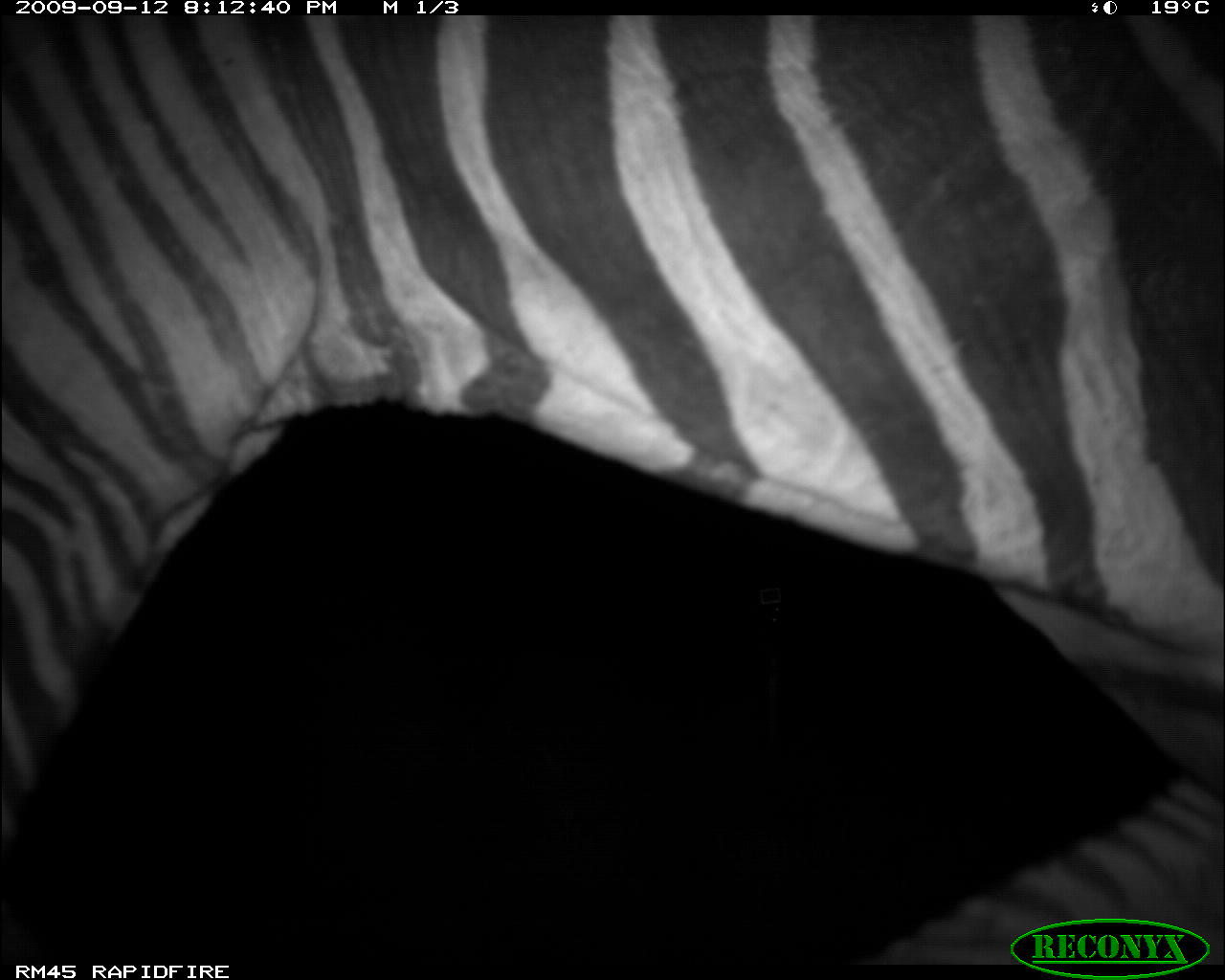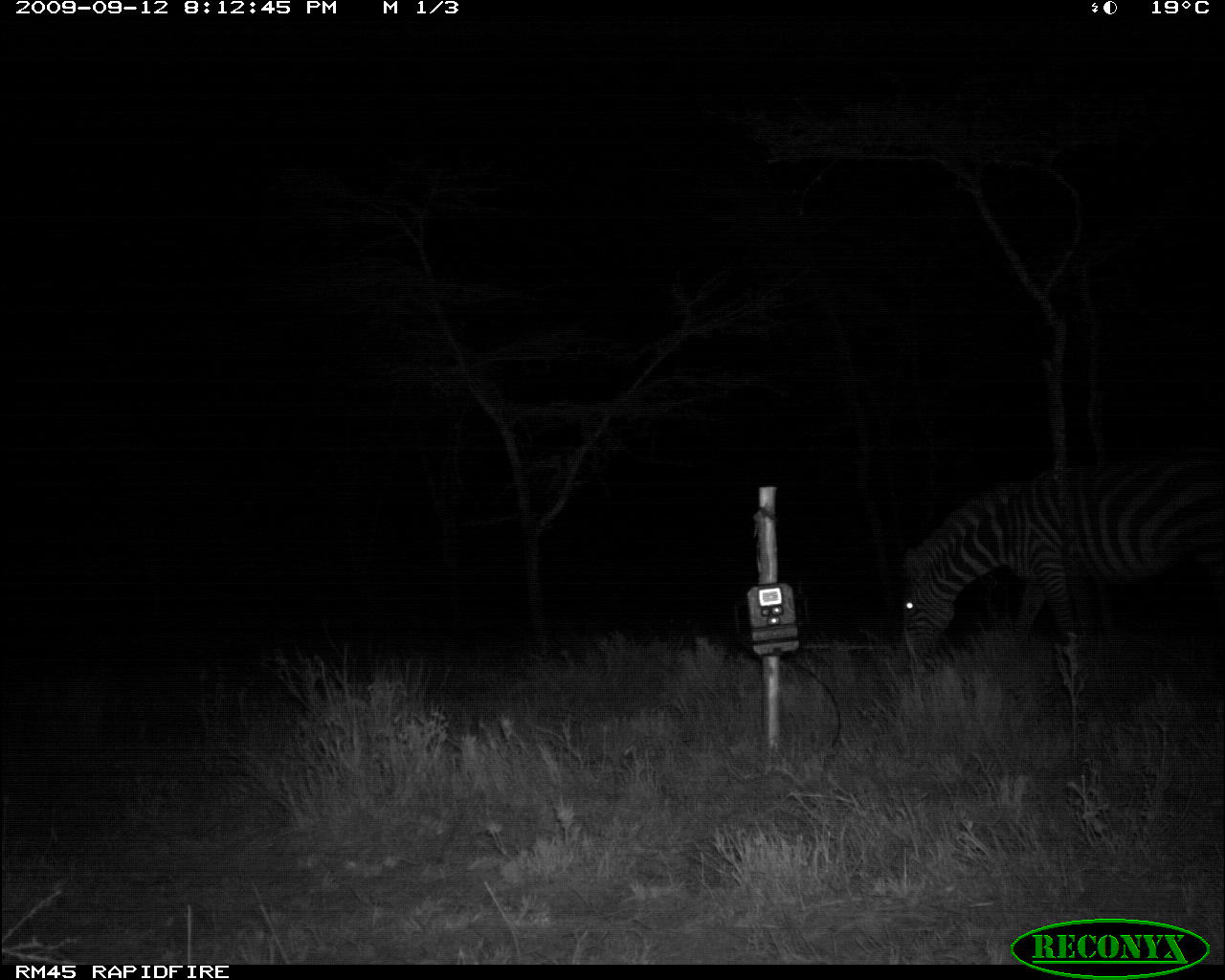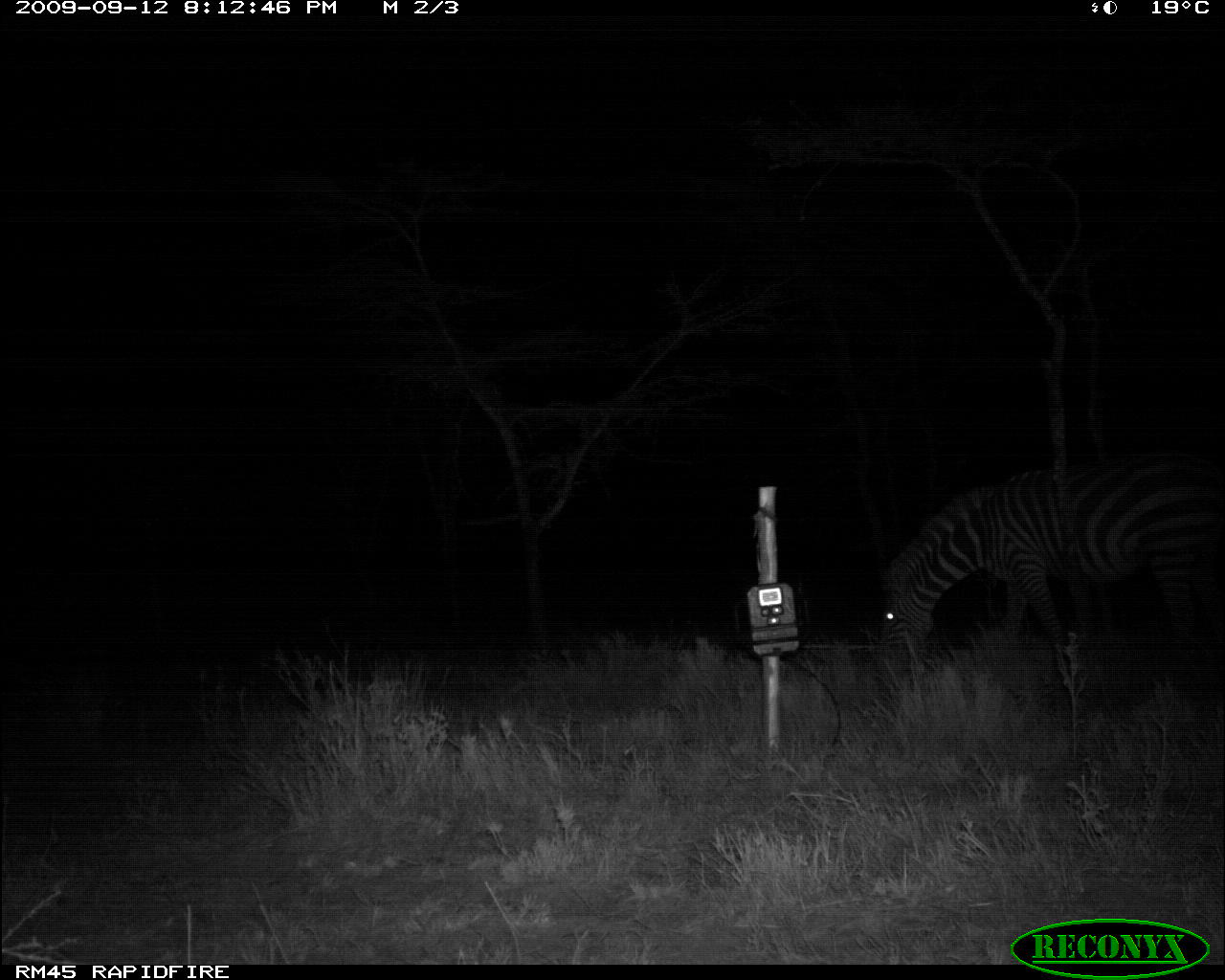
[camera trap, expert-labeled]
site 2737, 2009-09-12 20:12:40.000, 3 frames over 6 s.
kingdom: Animalia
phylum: Chordata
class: Mammalia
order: Perissodactyla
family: Equidae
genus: Equus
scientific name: Equus quagga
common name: plains zebra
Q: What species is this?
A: Equus quagga (plains zebra).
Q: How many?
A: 1.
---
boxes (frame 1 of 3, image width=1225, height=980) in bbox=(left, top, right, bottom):
equus quagga: bbox=(0, 15, 1222, 956)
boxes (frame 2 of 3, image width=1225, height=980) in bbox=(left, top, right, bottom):
equus quagga: bbox=(897, 453, 1225, 662)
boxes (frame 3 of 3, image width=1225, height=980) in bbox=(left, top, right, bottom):
equus quagga: bbox=(874, 446, 1225, 671)